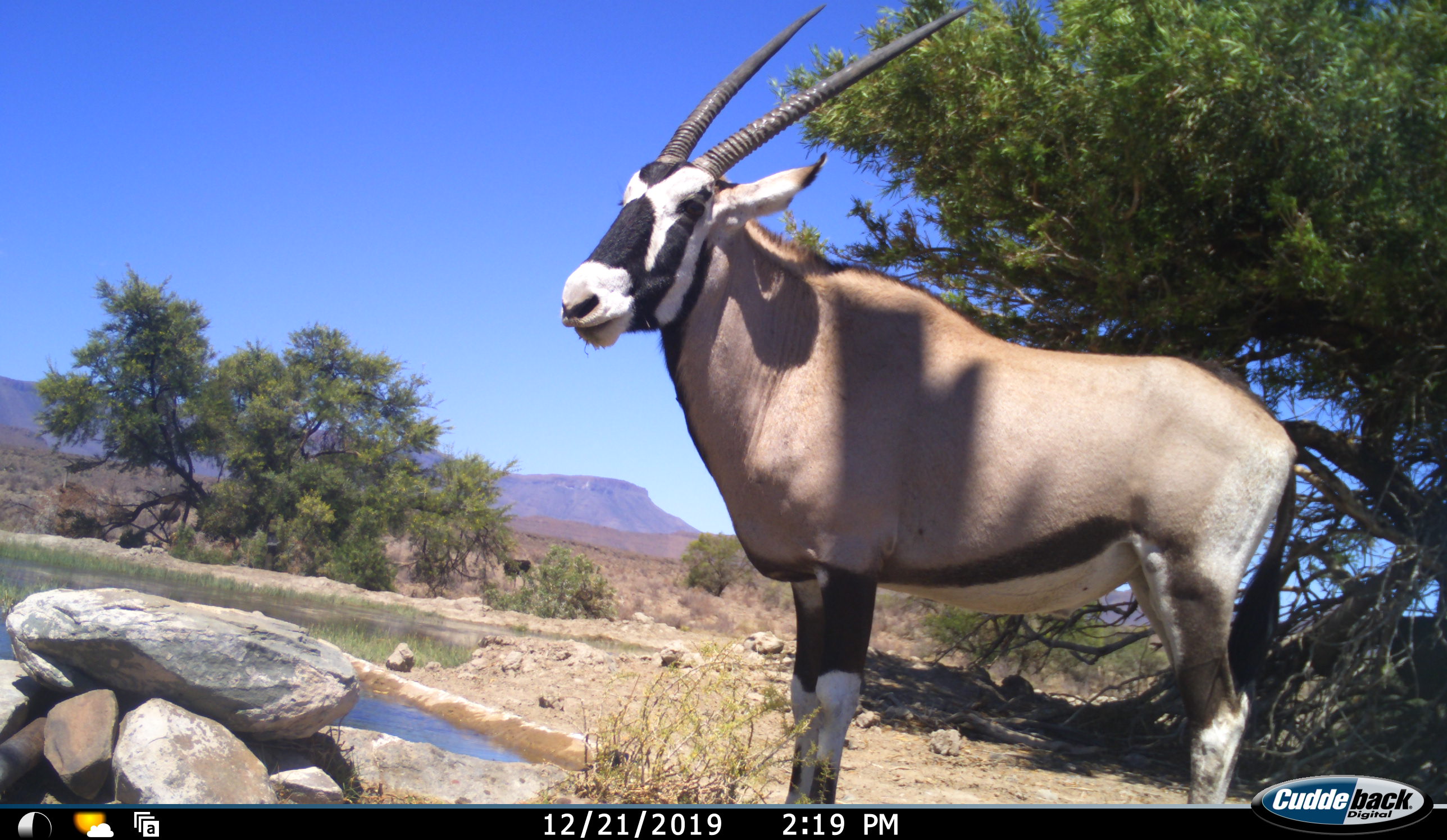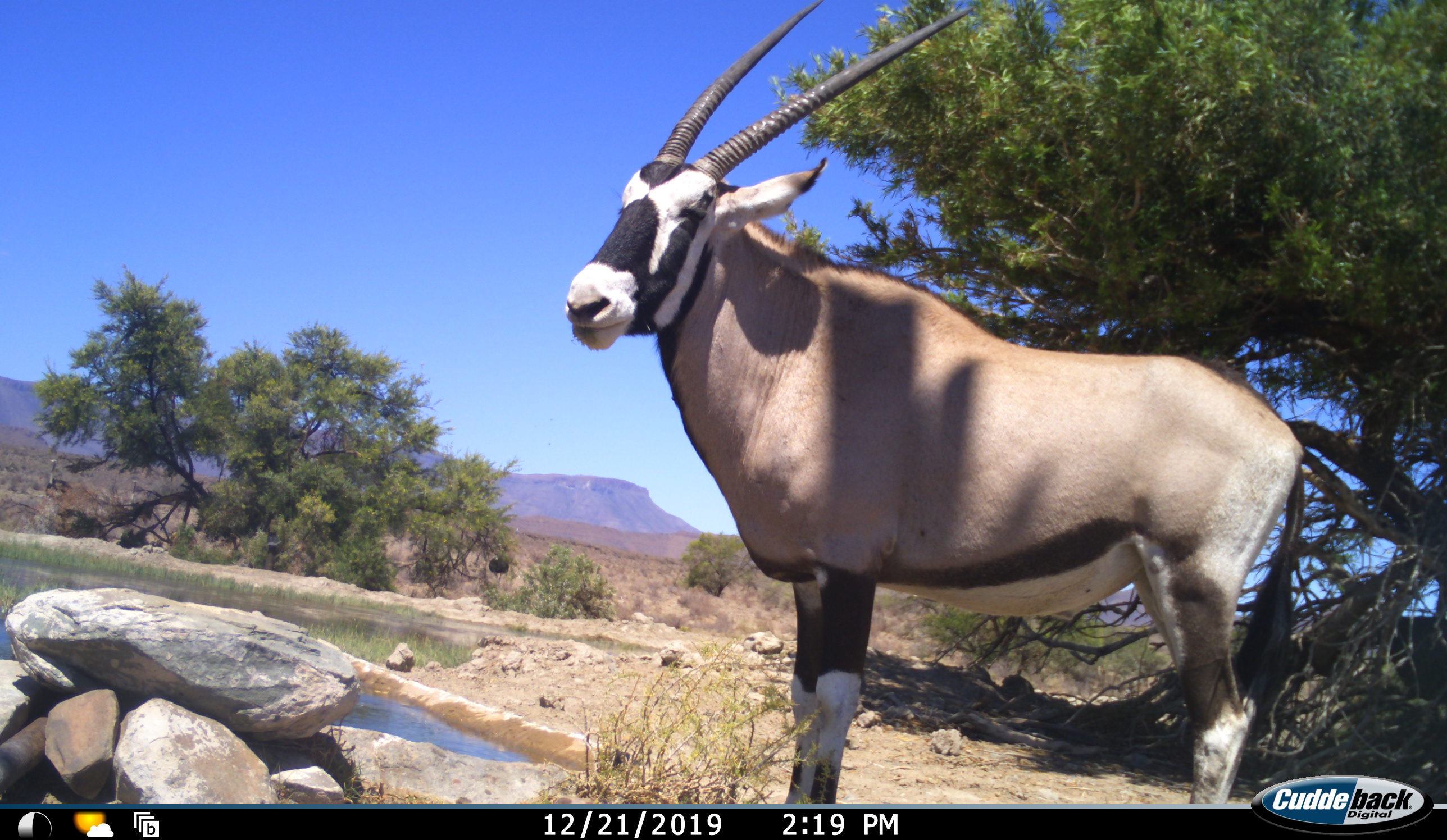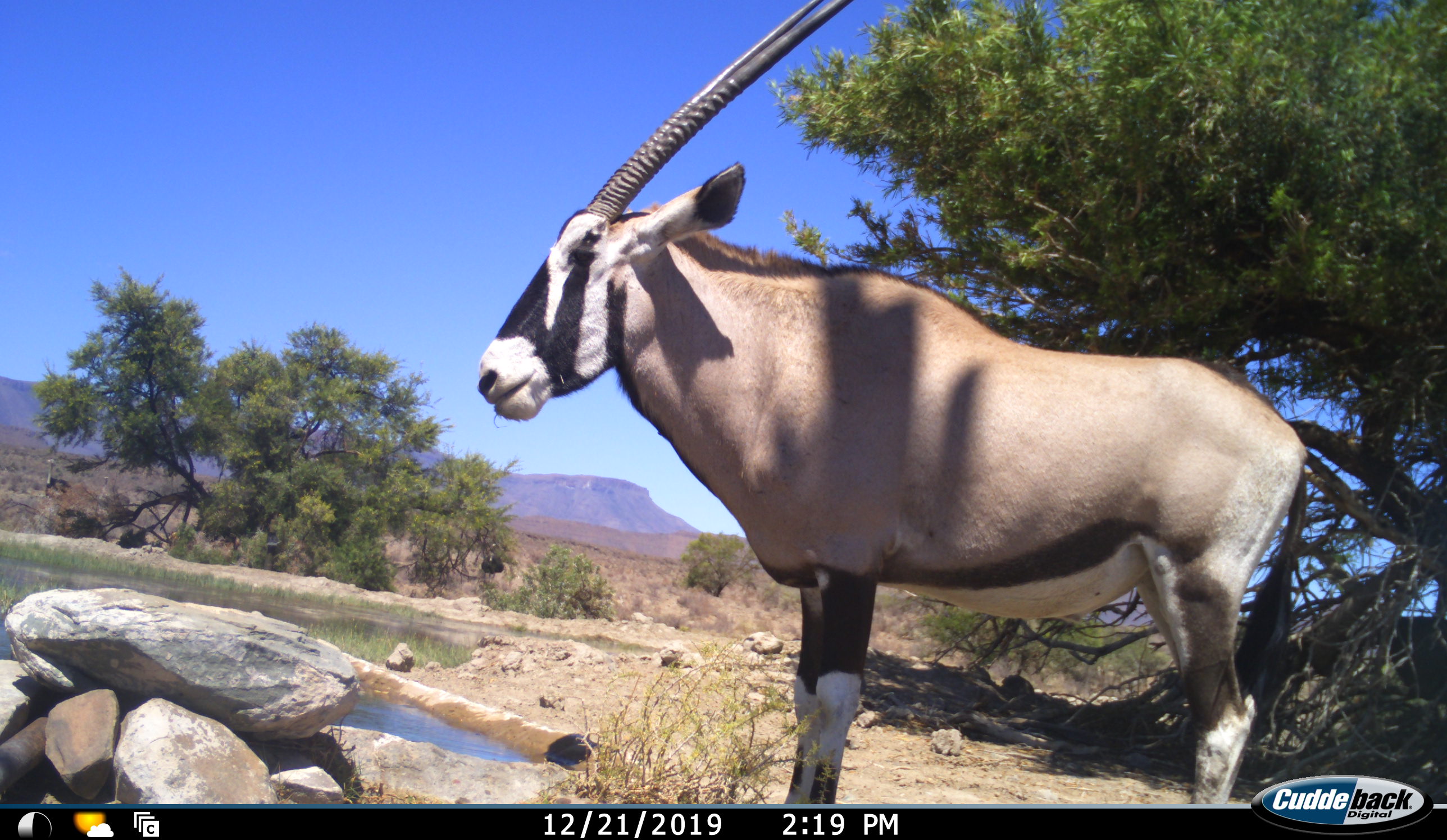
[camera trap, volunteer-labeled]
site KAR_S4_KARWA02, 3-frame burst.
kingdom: Animalia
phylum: Chordata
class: Mammalia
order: Artiodactyla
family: Bovidae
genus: Oryx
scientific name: Oryx gazella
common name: gemsbok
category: oryx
Oryx (gemsbok) (Oryx gazella), count 1. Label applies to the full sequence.